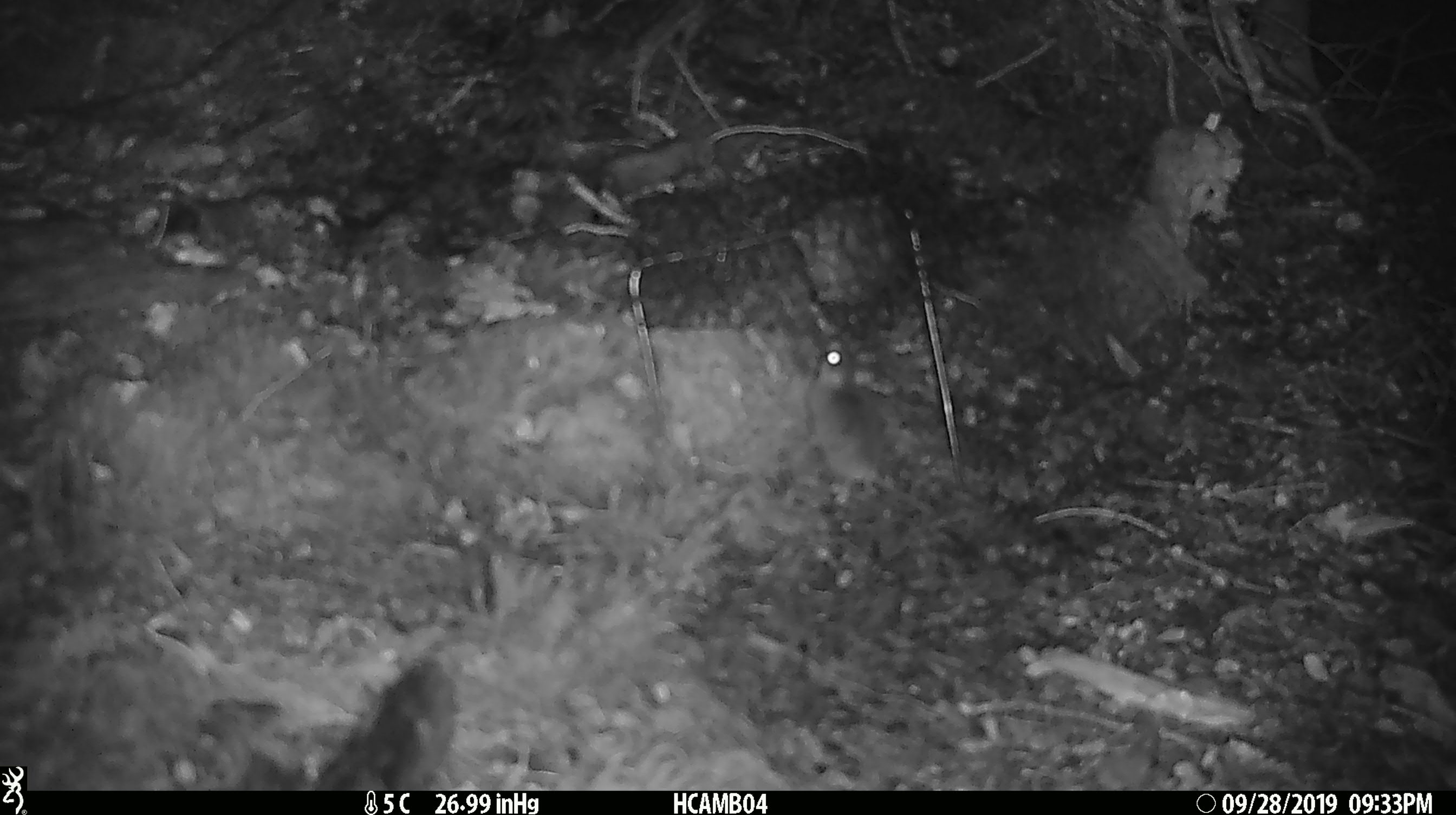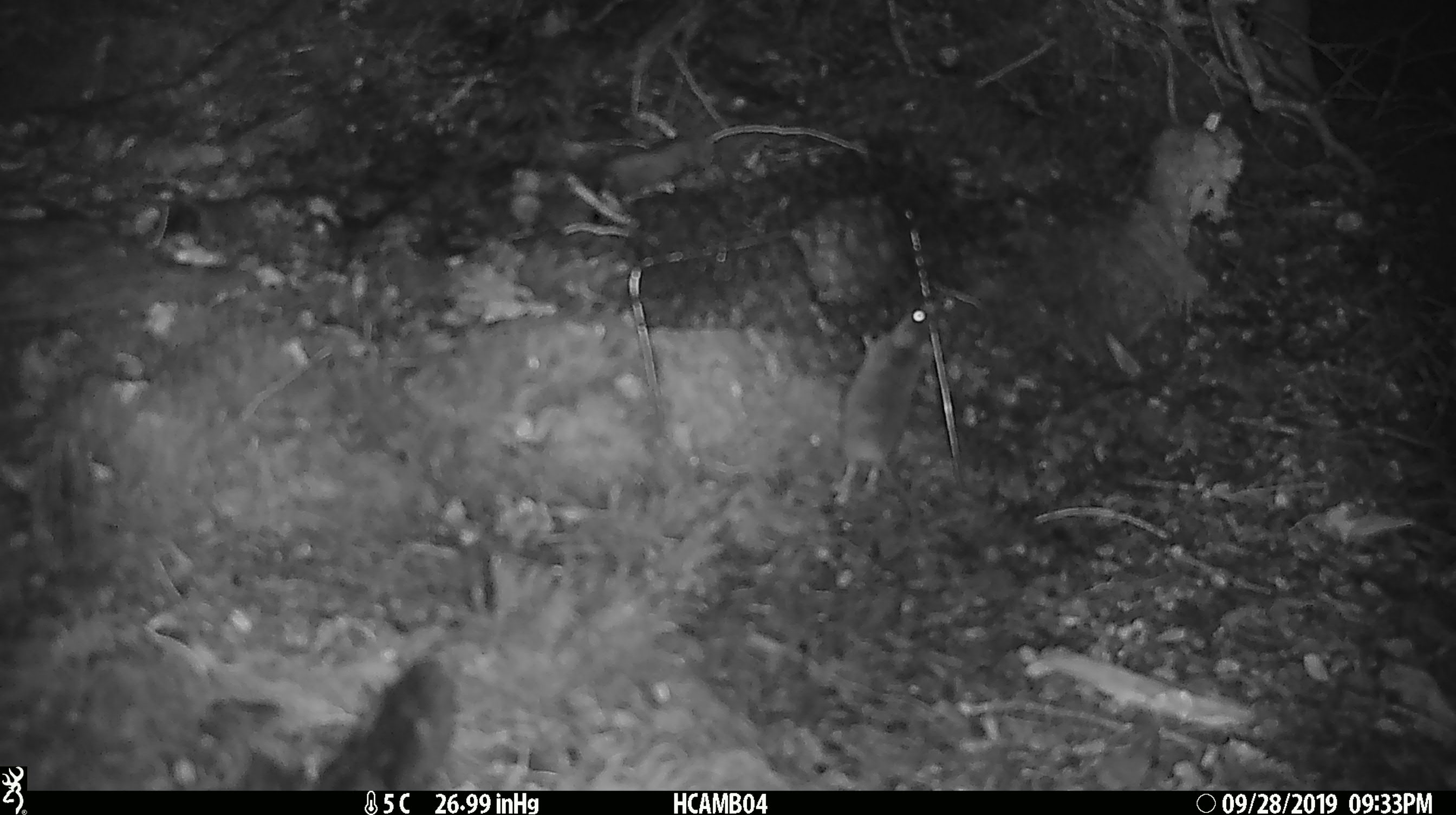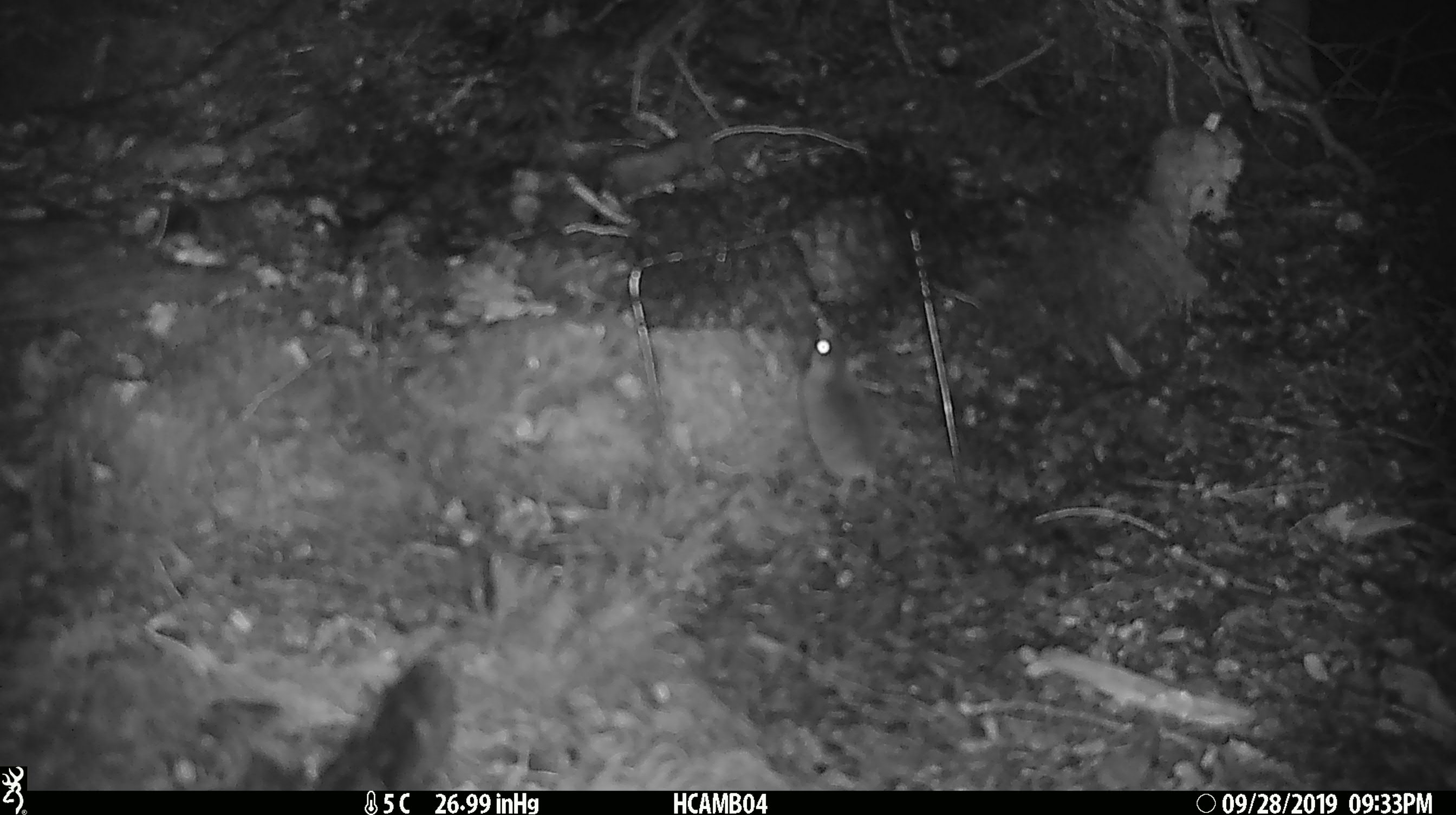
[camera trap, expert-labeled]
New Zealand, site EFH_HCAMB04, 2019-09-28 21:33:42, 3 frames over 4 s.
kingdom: Animalia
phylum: Chordata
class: Mammalia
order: Rodentia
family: Muridae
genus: Mus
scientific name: Mus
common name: mouse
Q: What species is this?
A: Mouse (Mus).